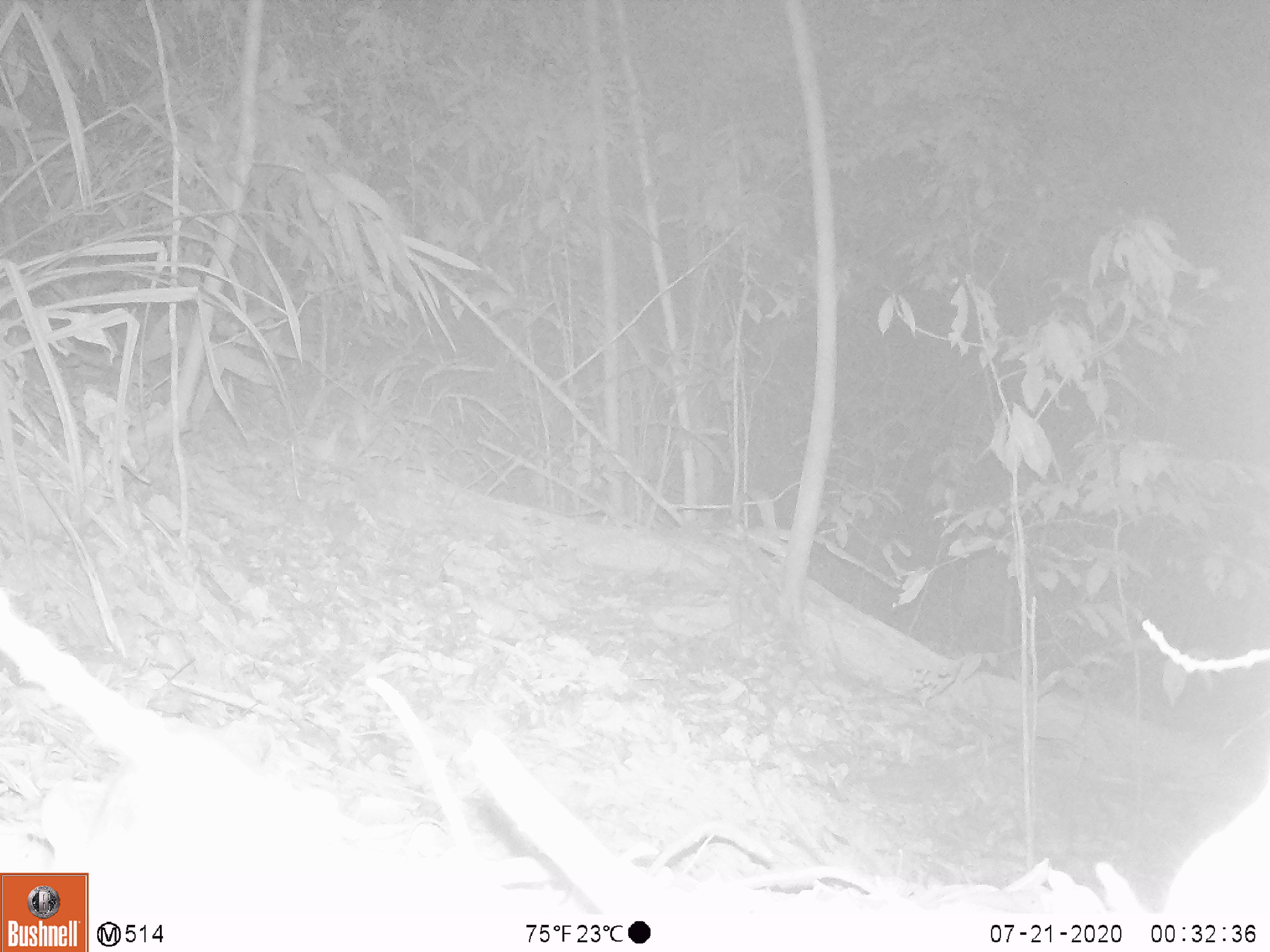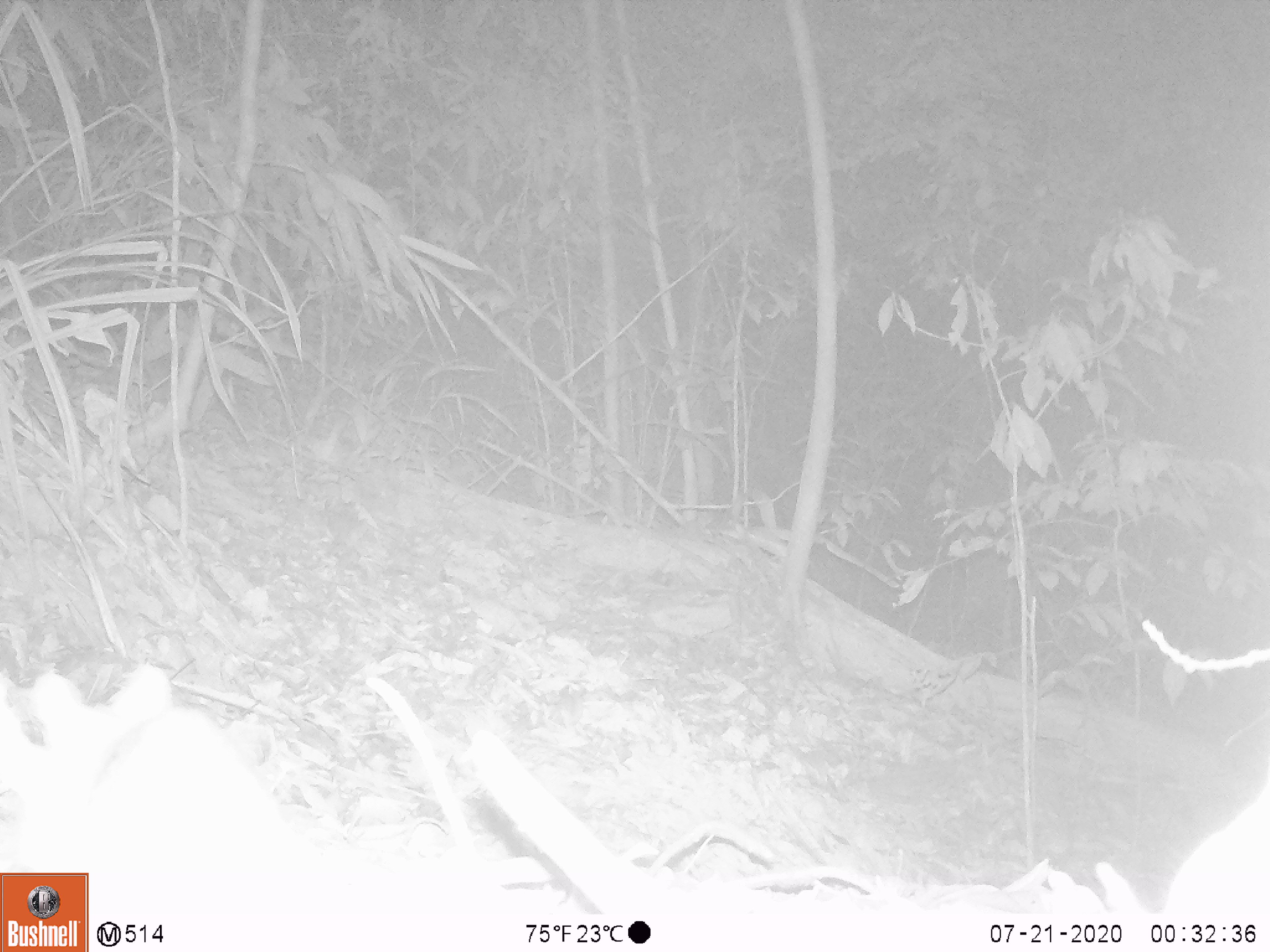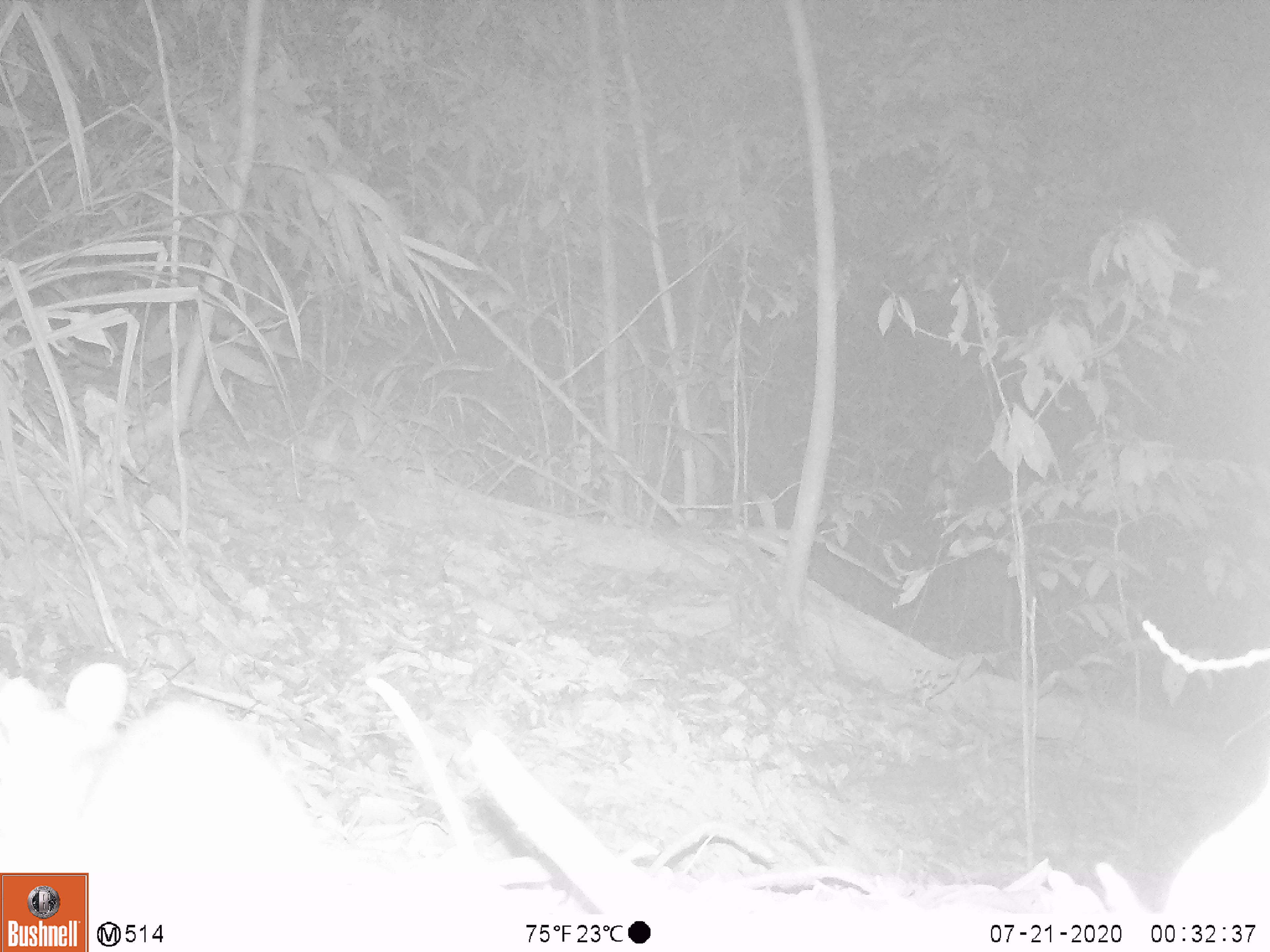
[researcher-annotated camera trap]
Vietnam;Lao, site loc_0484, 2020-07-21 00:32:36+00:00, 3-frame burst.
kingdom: Animalia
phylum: Chordata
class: Mammalia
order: Rodentia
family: Muridae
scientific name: Muridae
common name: old-world mice and rats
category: unidentified murid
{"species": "unidentified murid (old-world mice and rats) (Muridae)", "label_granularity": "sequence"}